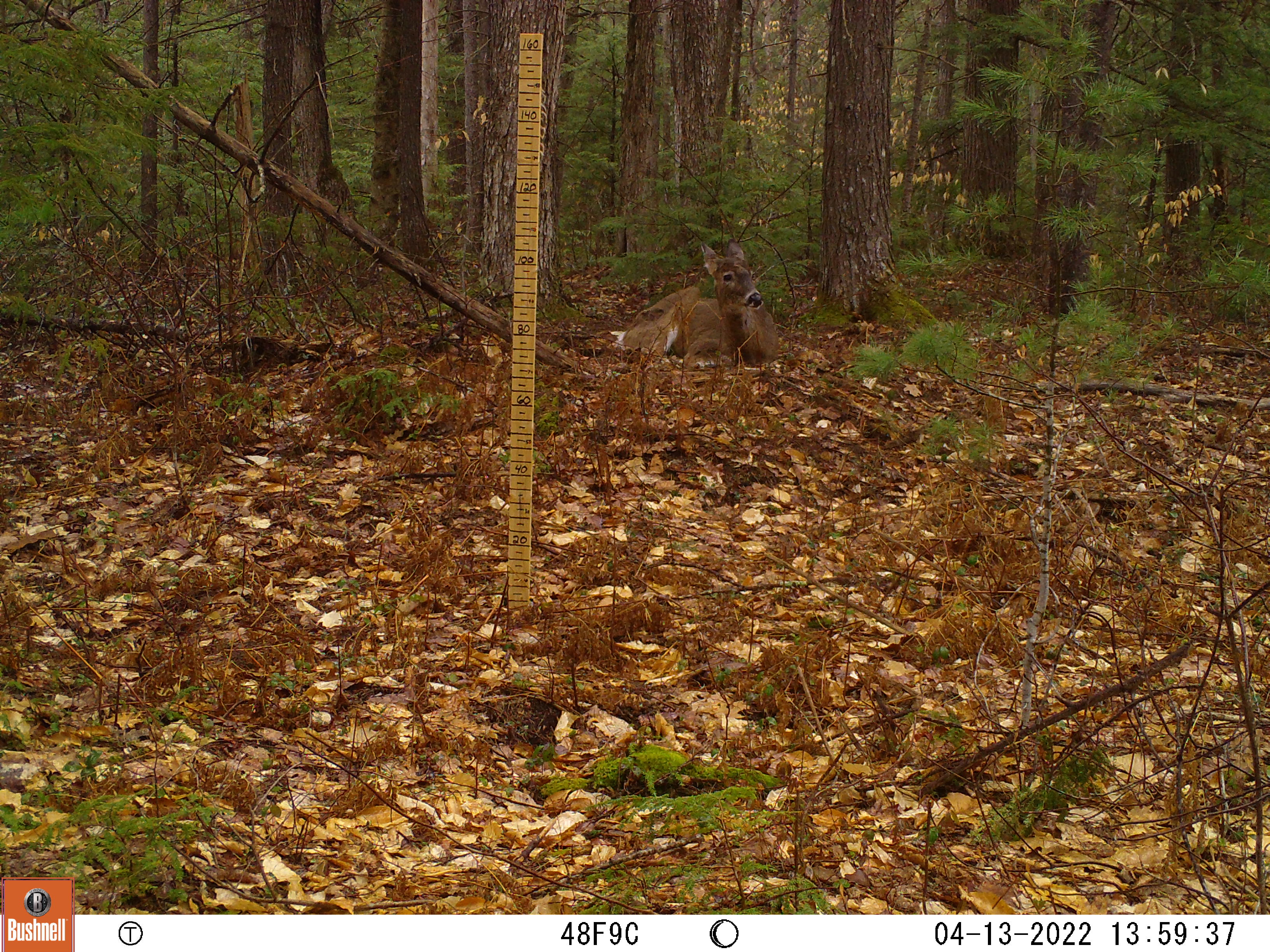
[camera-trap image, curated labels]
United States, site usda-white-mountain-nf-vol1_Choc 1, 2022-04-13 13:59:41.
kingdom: Animalia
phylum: Chordata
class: Mammalia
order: Artiodactyla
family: Cervidae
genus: Odocoileus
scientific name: Odocoileus virginianus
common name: white-tailed deer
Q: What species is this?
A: White-tailed deer (Odocoileus virginianus).